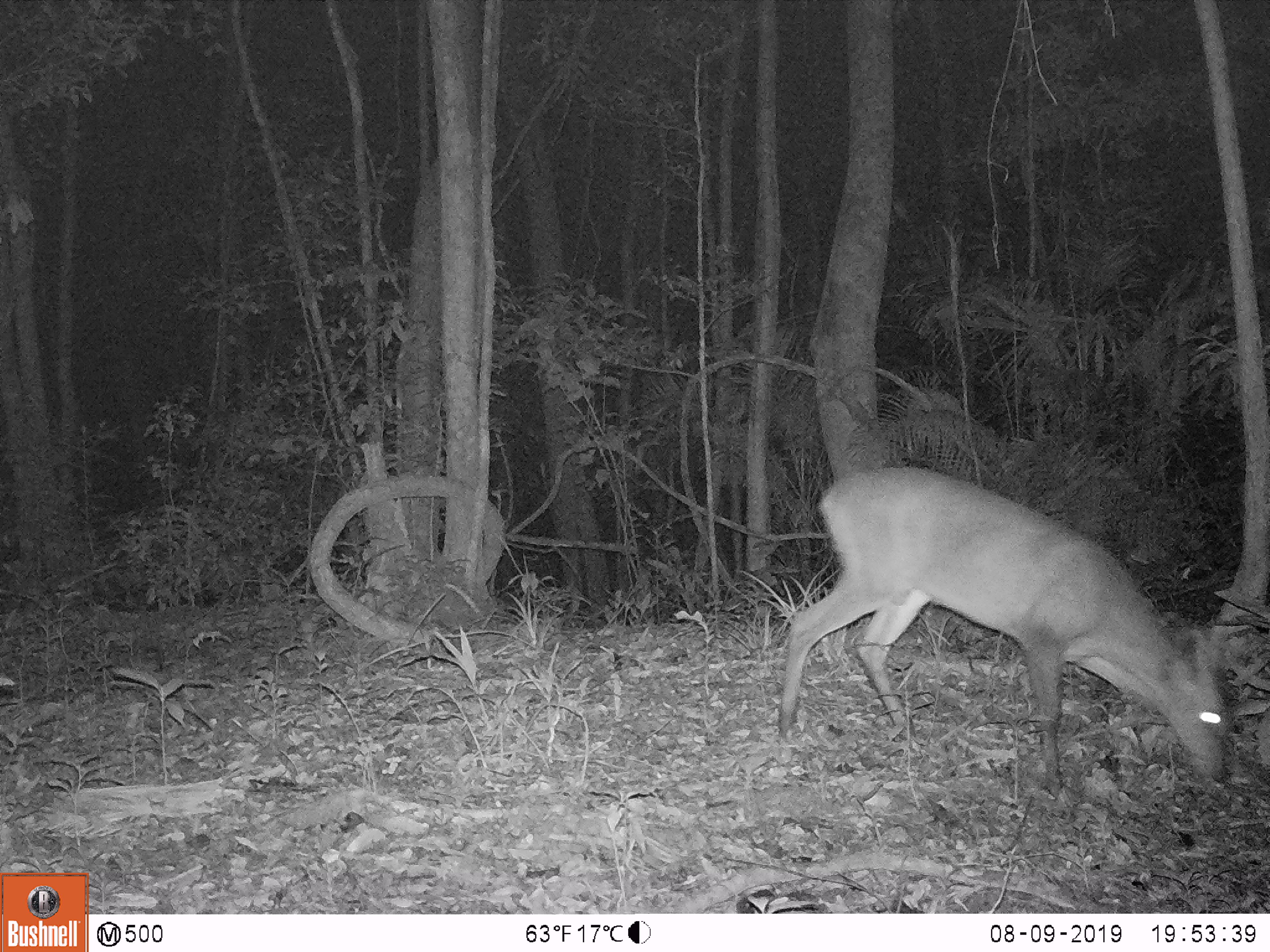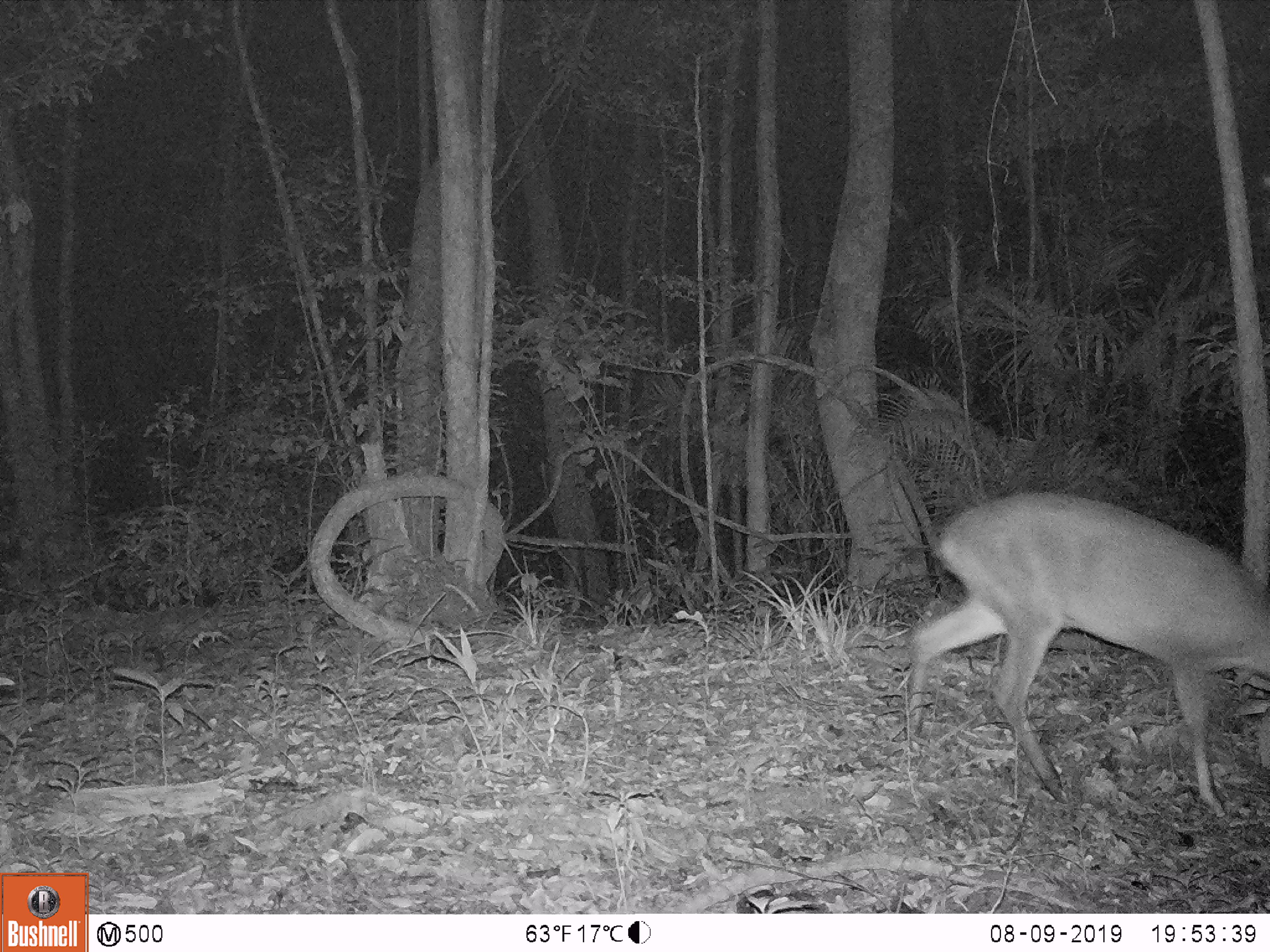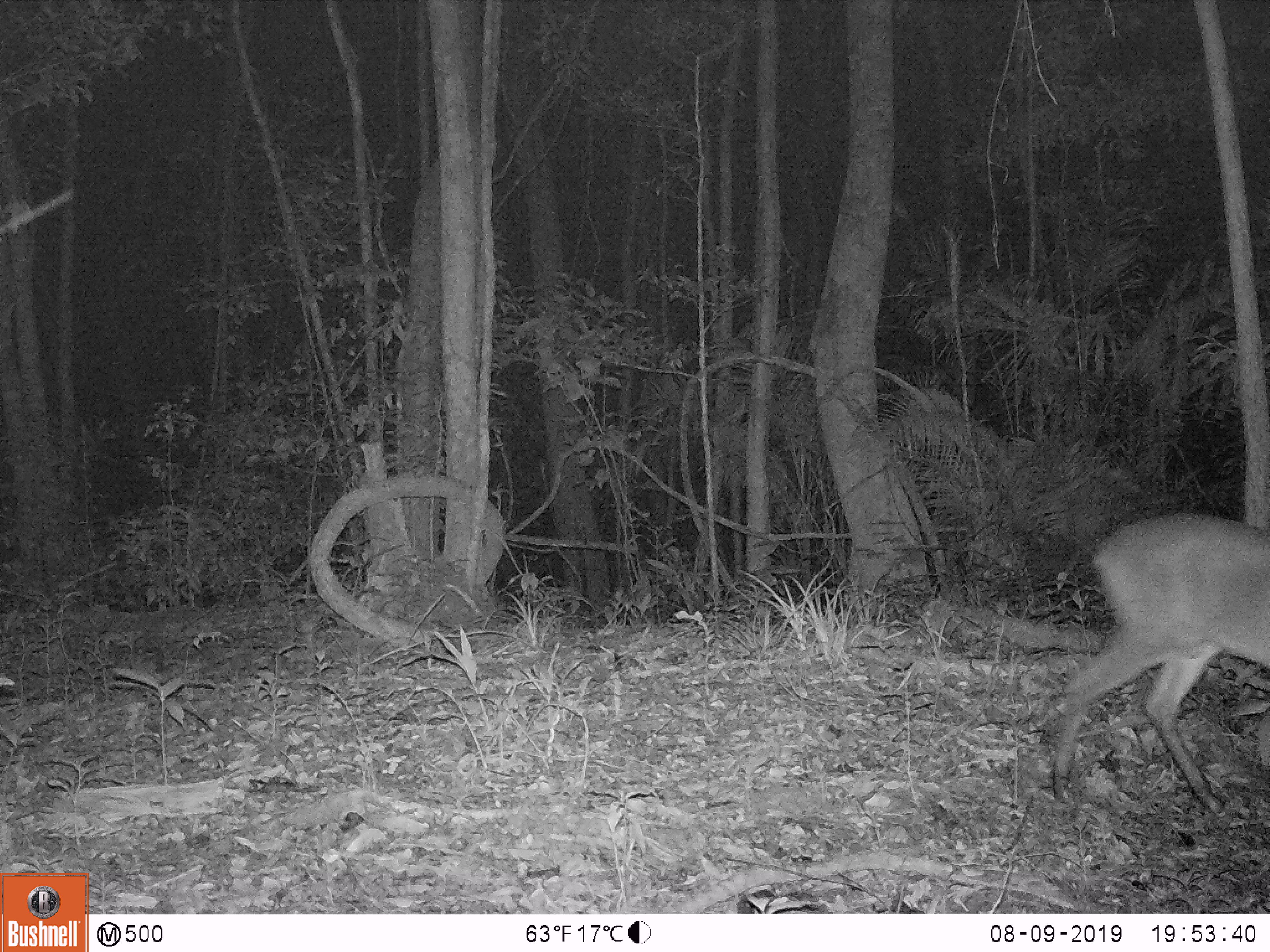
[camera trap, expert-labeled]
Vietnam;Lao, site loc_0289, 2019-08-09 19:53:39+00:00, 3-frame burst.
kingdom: Animalia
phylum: Chordata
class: Mammalia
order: Artiodactyla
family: Cervidae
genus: Muntiacus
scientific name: Muntiacus vuquangensis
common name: large-antlered muntjac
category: large antlered muntjac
Large antlered muntjac (large-antlered muntjac) (Muntiacus vuquangensis). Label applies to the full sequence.